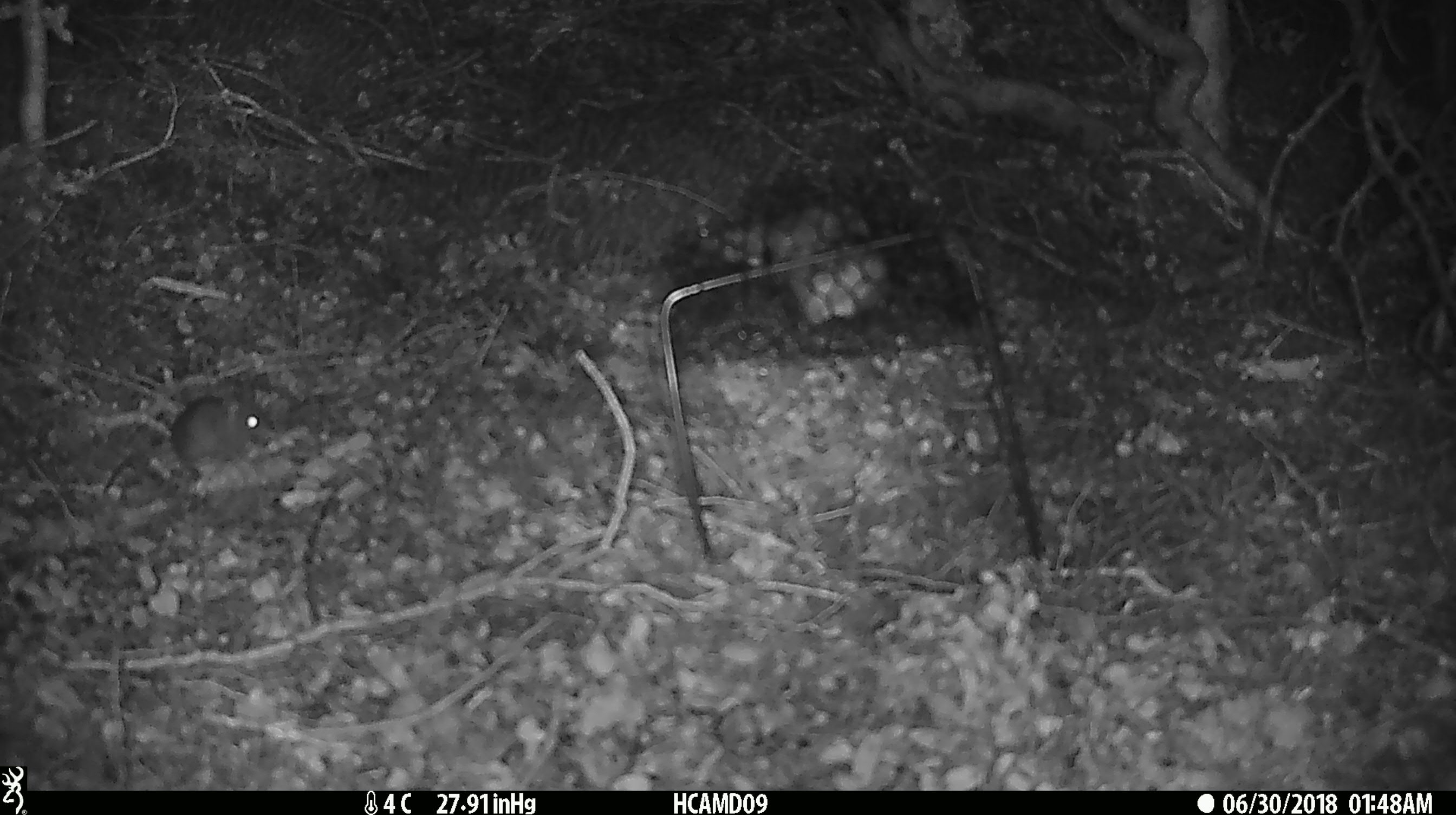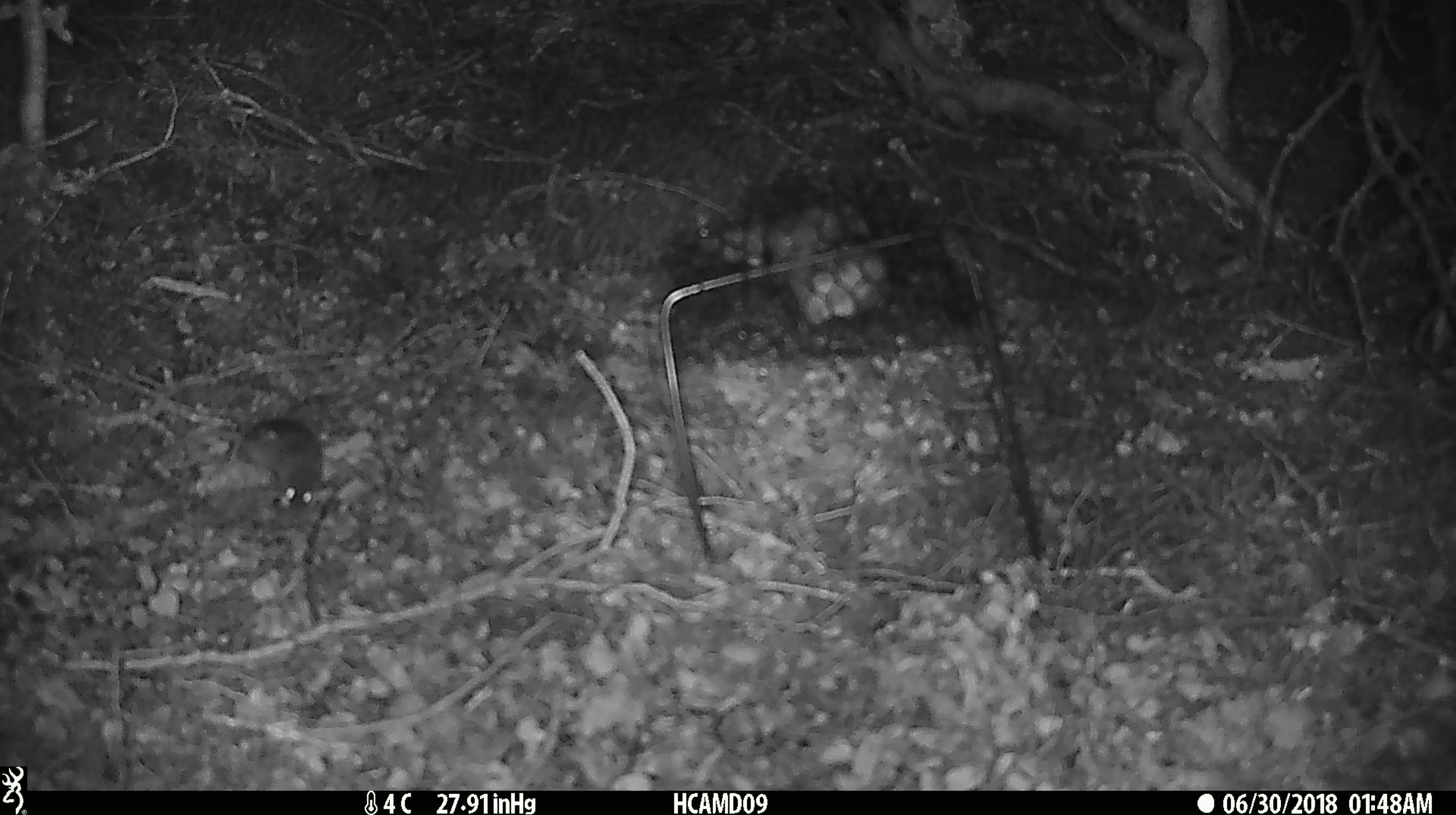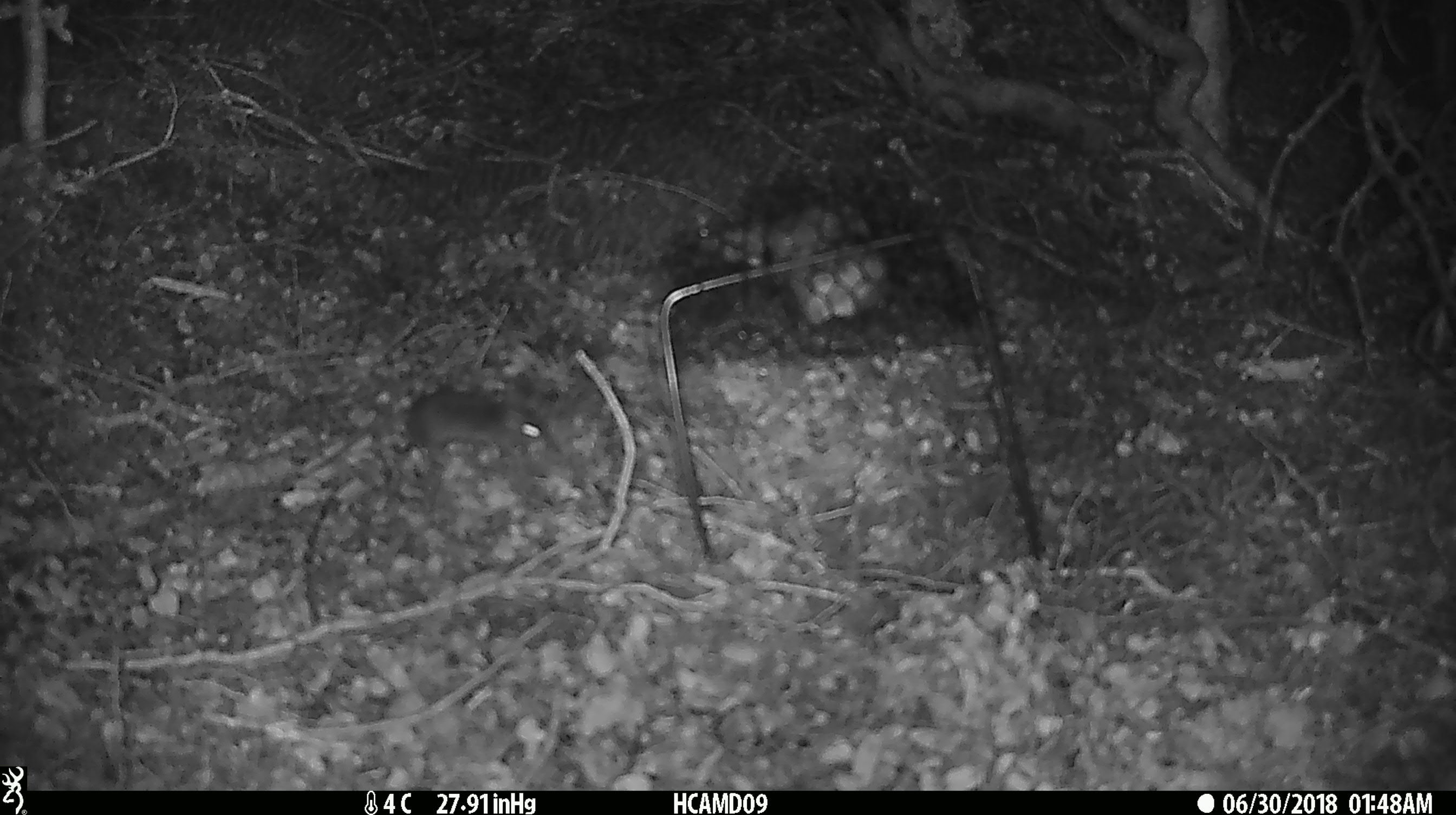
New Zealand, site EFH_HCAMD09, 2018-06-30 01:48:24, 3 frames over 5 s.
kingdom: Animalia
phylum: Chordata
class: Mammalia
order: Rodentia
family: Muridae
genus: Mus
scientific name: Mus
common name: mouse